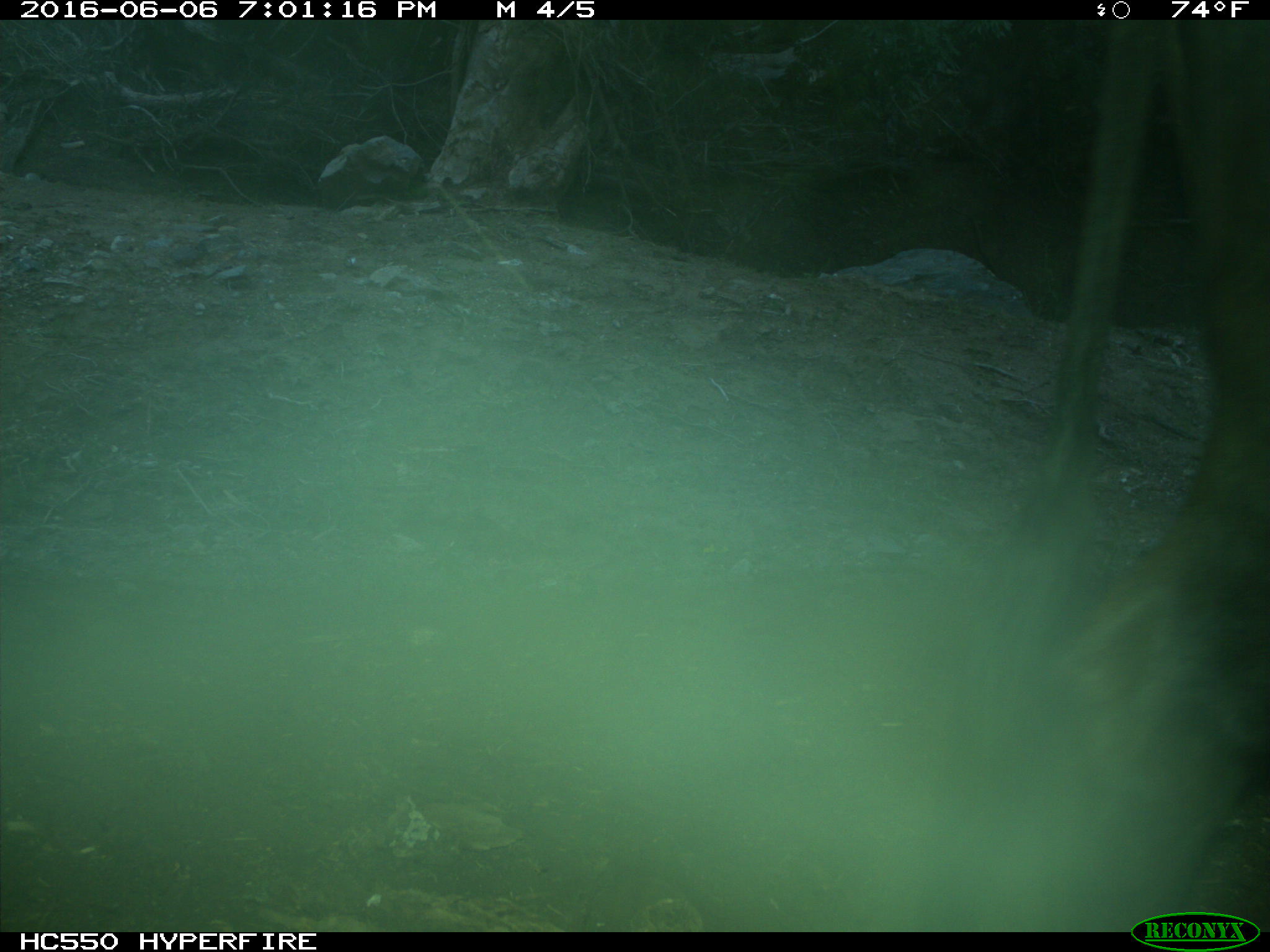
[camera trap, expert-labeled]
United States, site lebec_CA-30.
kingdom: Animalia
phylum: Chordata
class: Mammalia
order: Artiodactyla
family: Bovidae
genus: Bos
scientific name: Bos taurus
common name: domestic cow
Bos taurus (domestic cow).